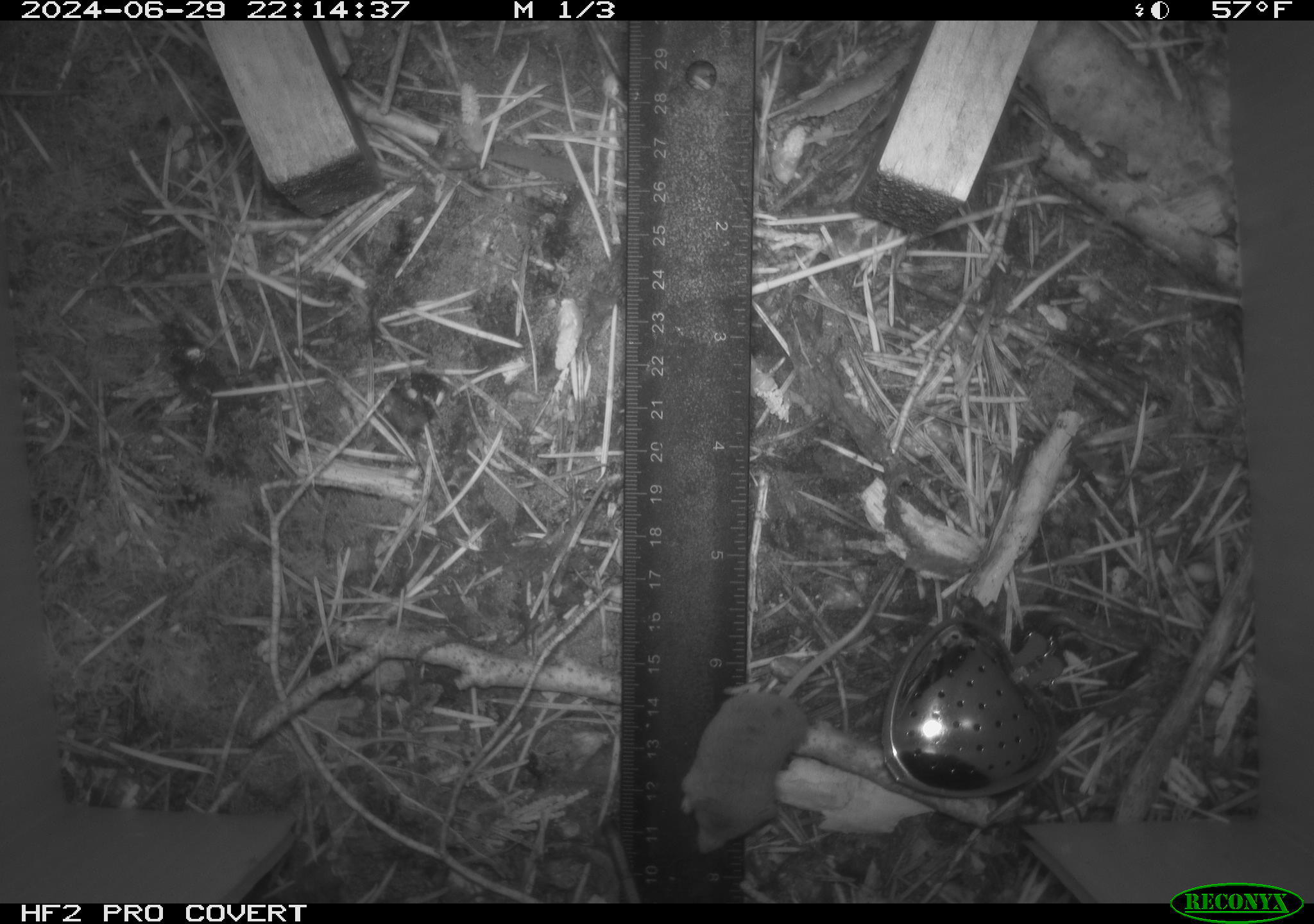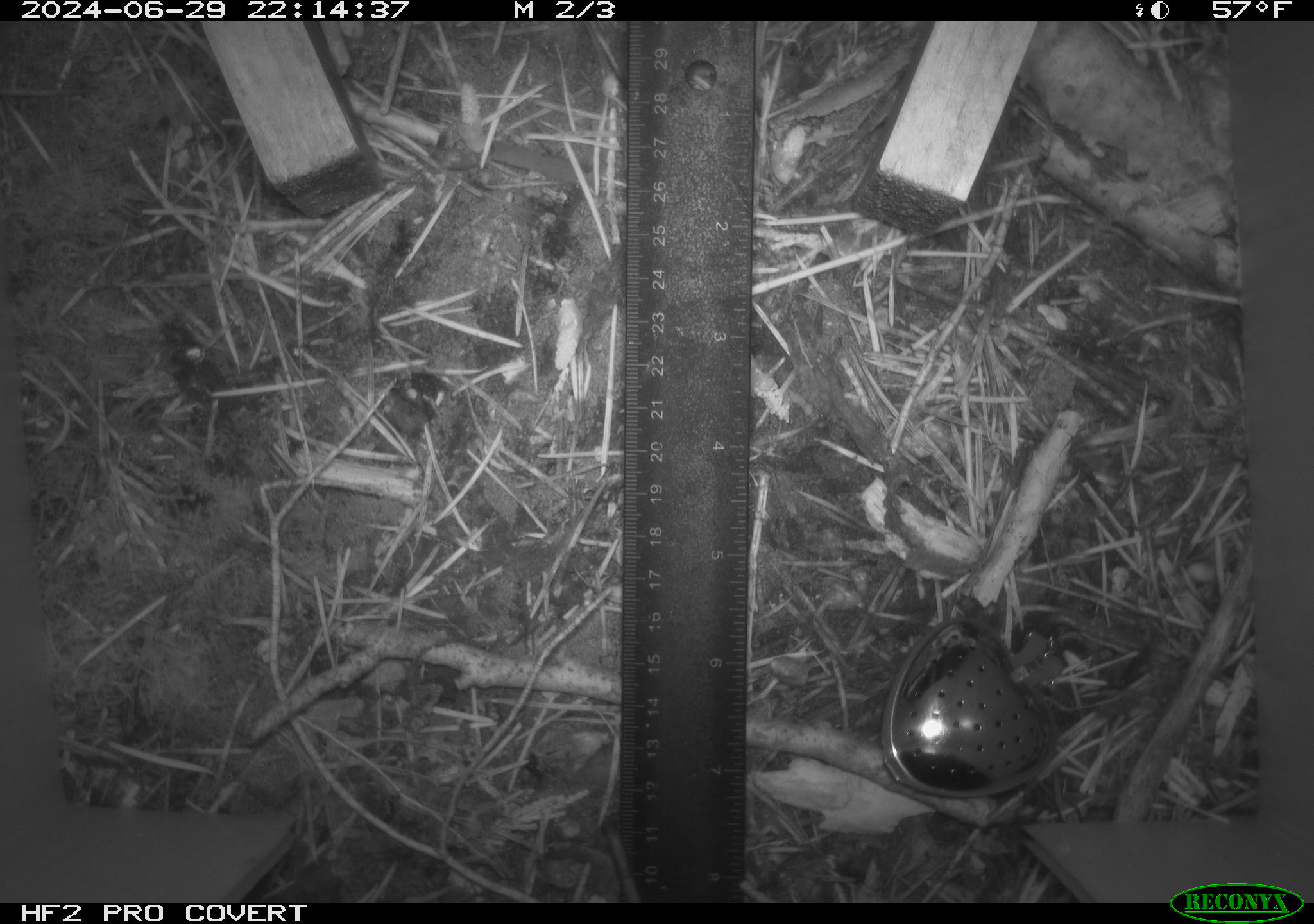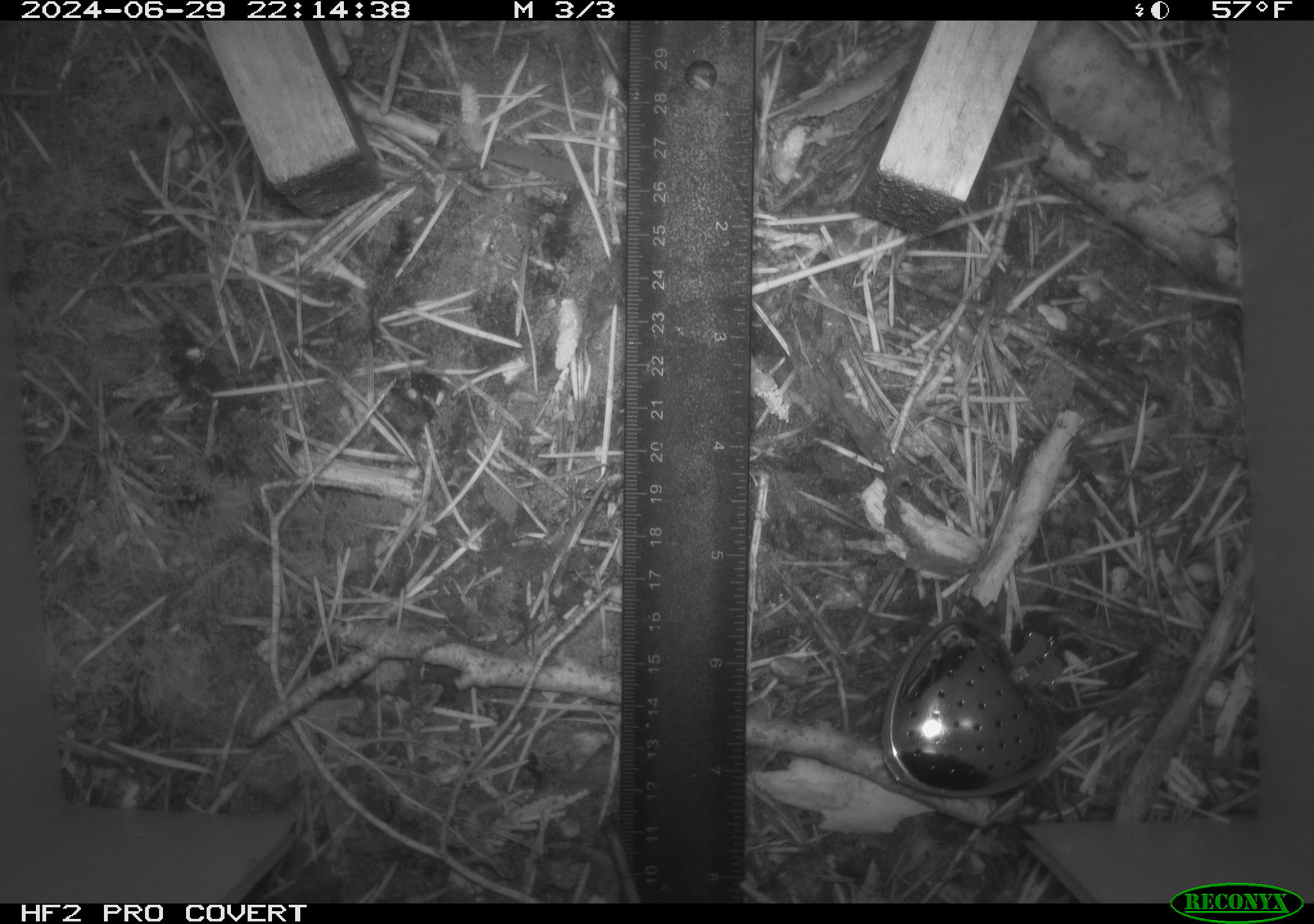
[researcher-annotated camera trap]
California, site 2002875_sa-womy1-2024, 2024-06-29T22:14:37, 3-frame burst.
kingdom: Animalia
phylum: Chordata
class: Mammalia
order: Eulipotyphla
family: Soricidae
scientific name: Soricidae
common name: shrews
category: soricidae family